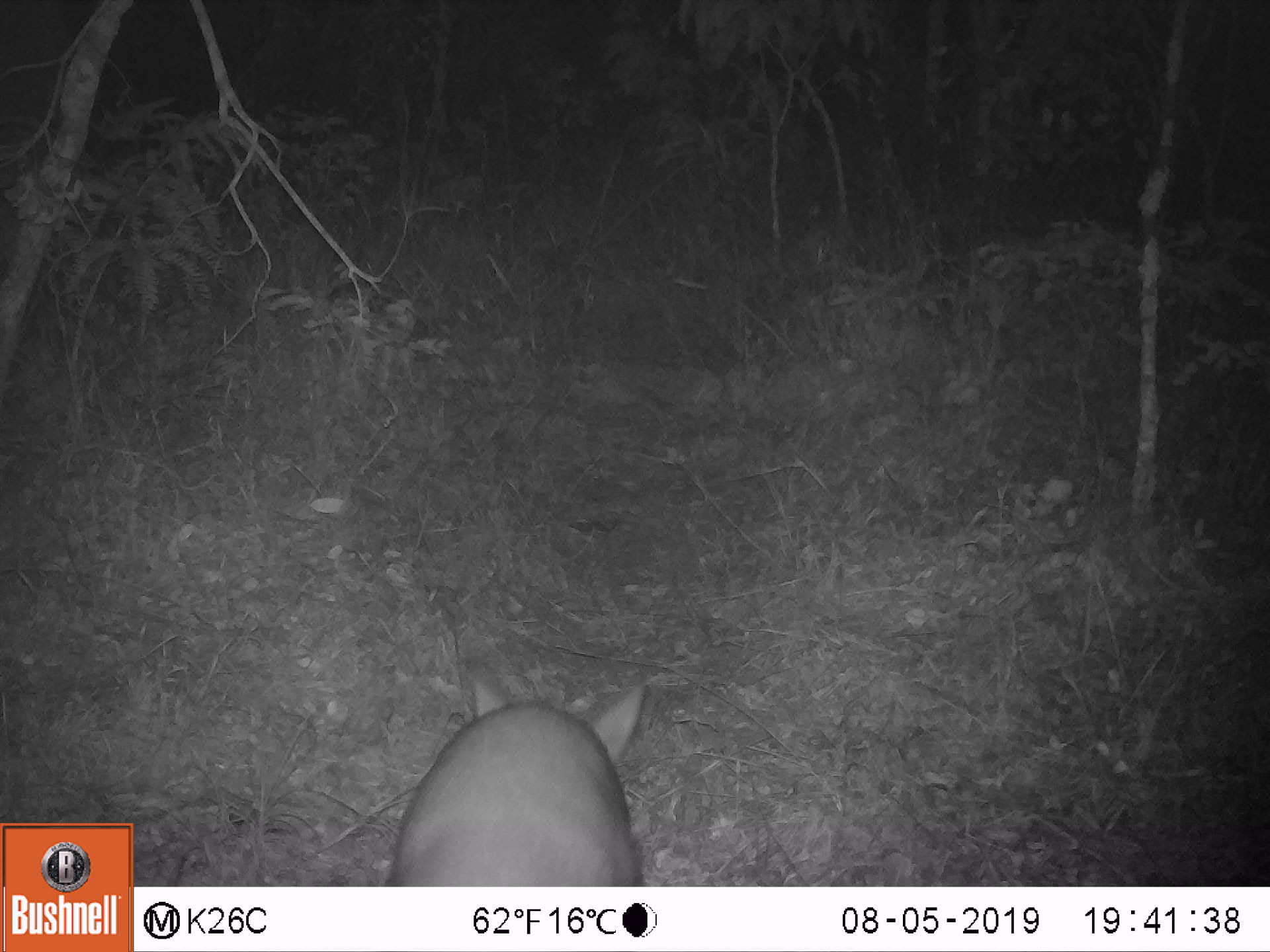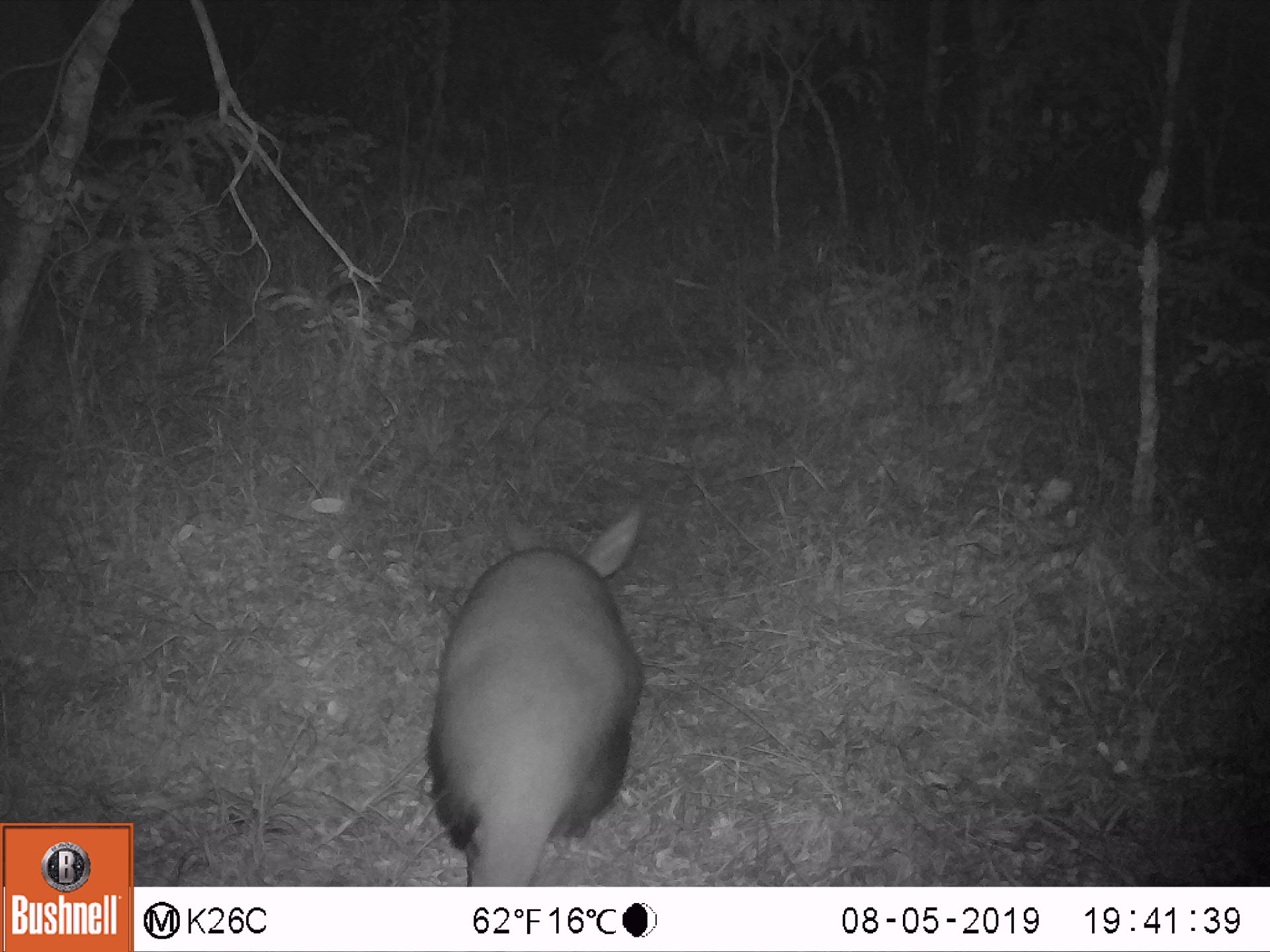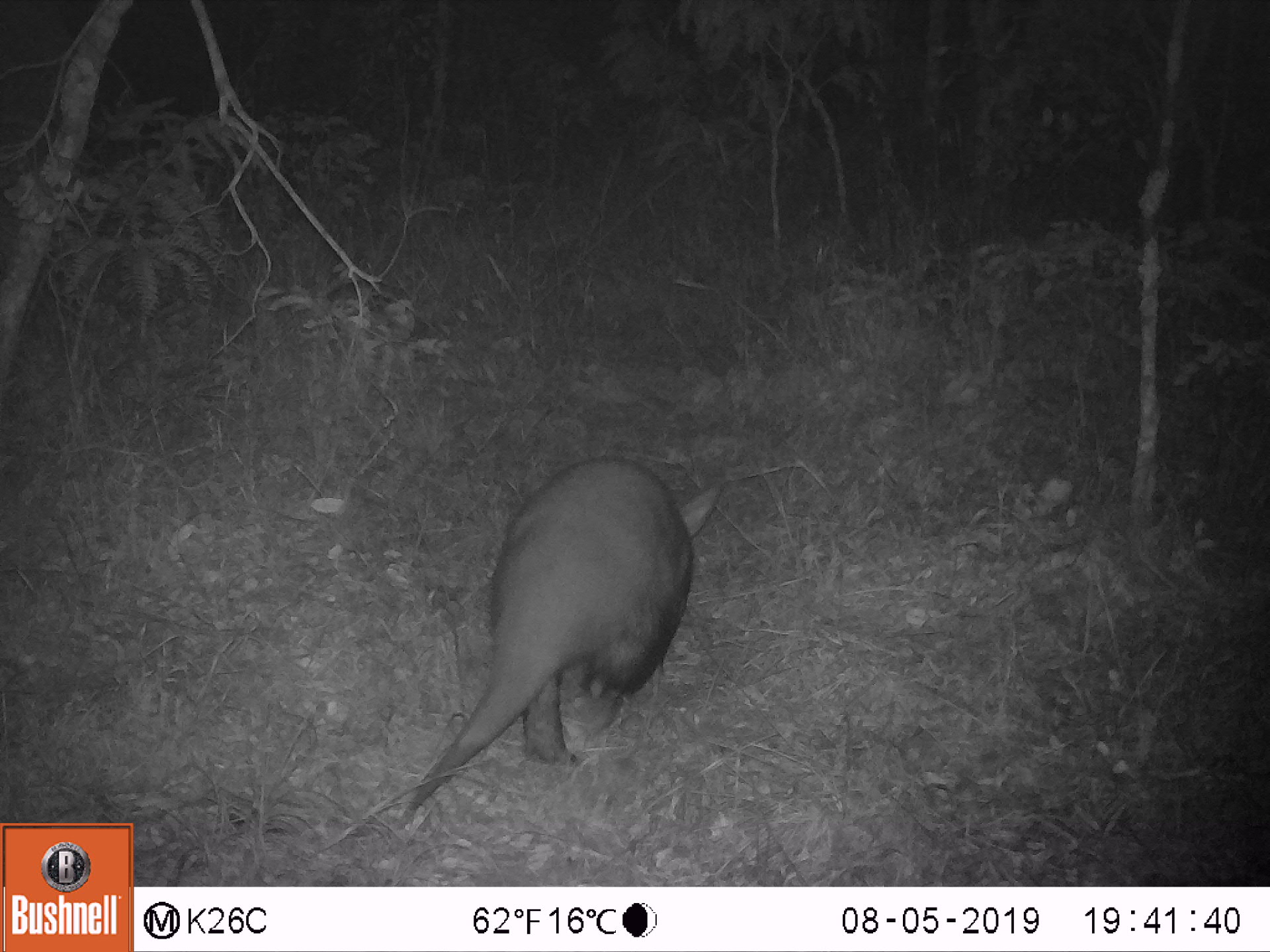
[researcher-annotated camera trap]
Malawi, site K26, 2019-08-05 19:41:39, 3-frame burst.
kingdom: Animalia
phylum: Chordata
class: Mammalia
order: Tubulidentata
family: Orycteropodidae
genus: Orycteropus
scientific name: Orycteropus afer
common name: aardvark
Aardvark (Orycteropus afer), count 1.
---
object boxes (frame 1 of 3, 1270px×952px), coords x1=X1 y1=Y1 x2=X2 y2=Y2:
aardvark: x1=381 y1=663 x2=648 y2=884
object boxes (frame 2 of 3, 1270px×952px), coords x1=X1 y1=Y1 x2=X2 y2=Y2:
aardvark: x1=416 y1=492 x2=652 y2=882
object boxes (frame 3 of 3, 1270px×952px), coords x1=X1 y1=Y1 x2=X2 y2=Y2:
aardvark: x1=392 y1=455 x2=726 y2=822